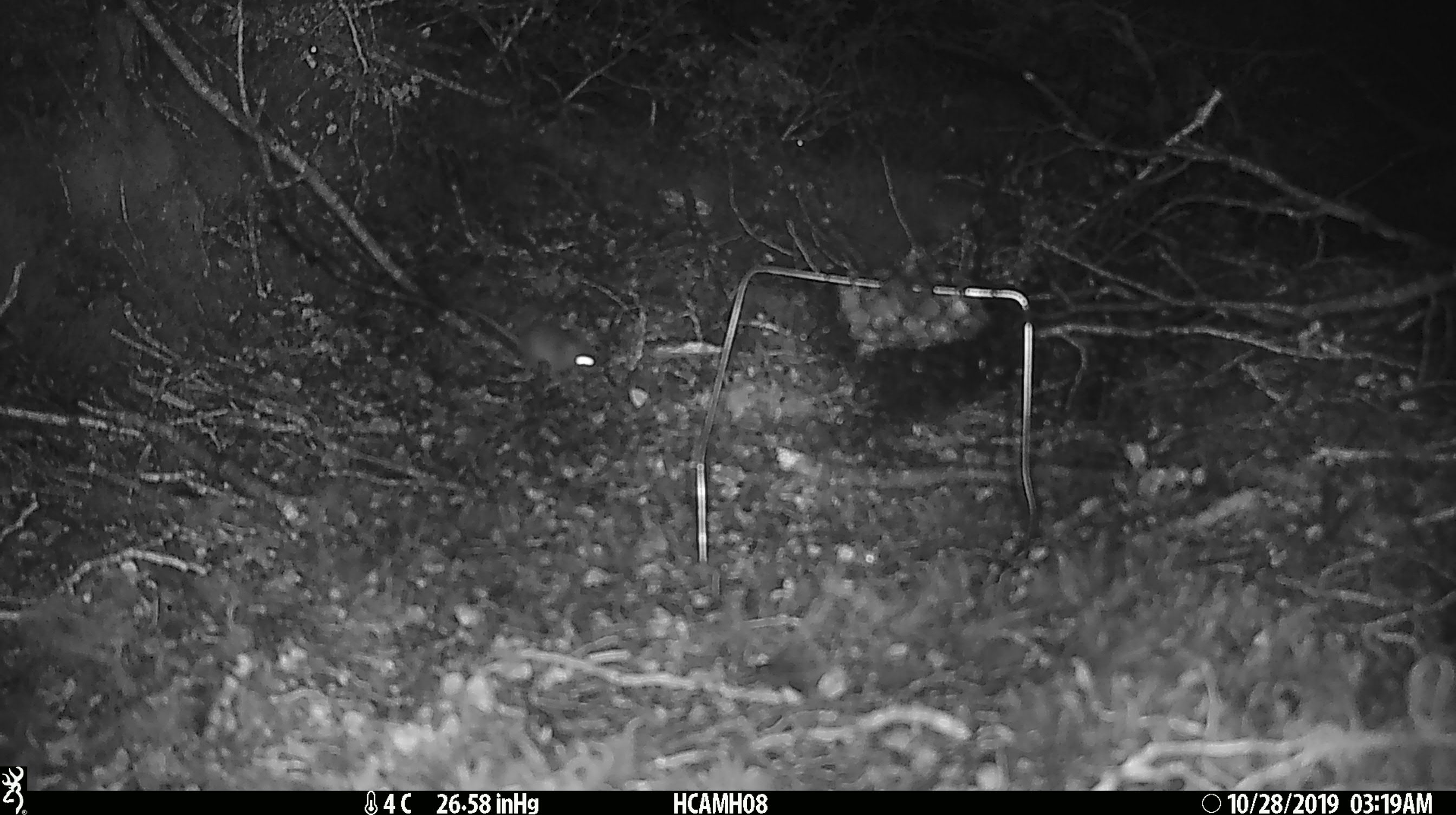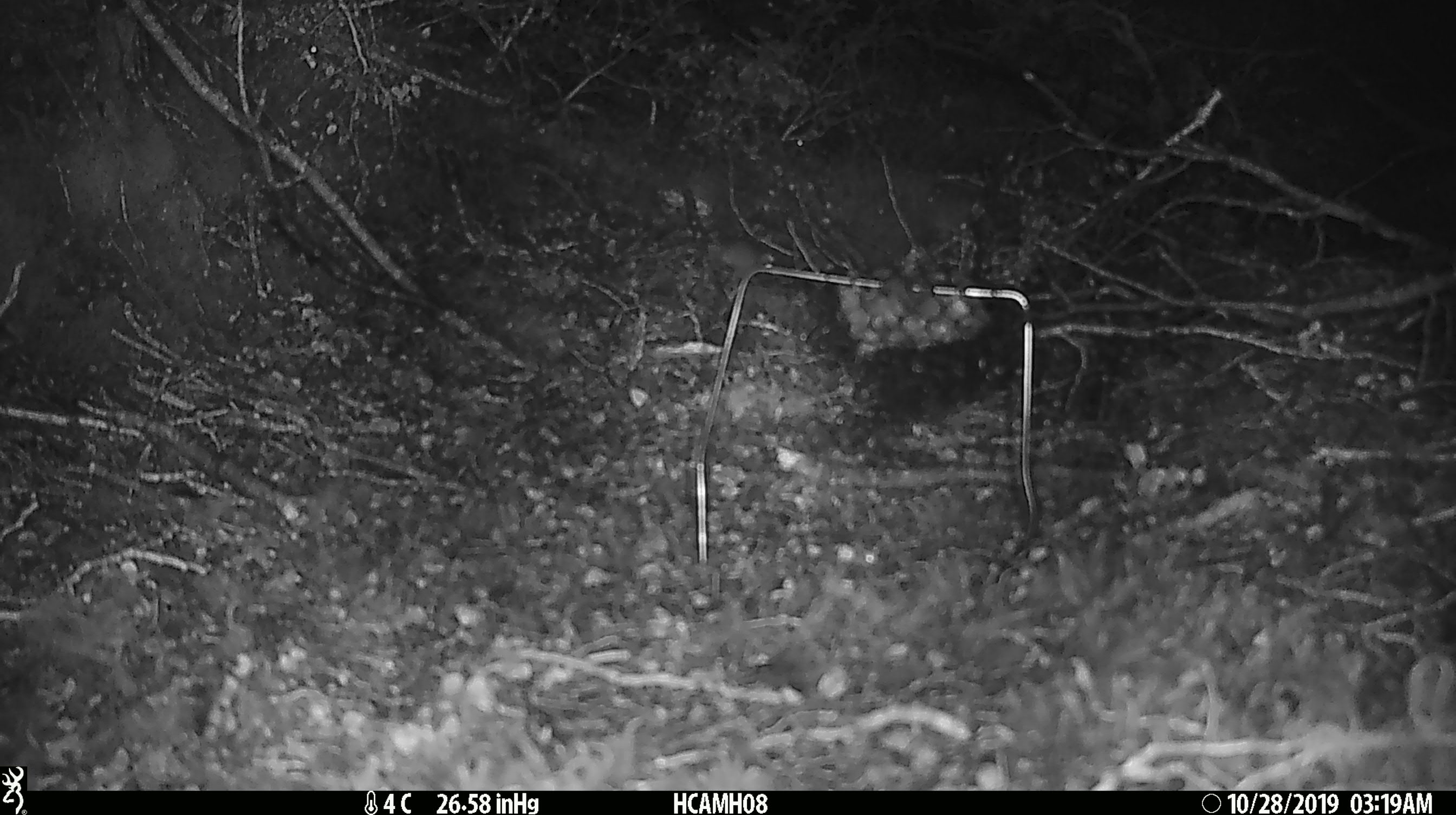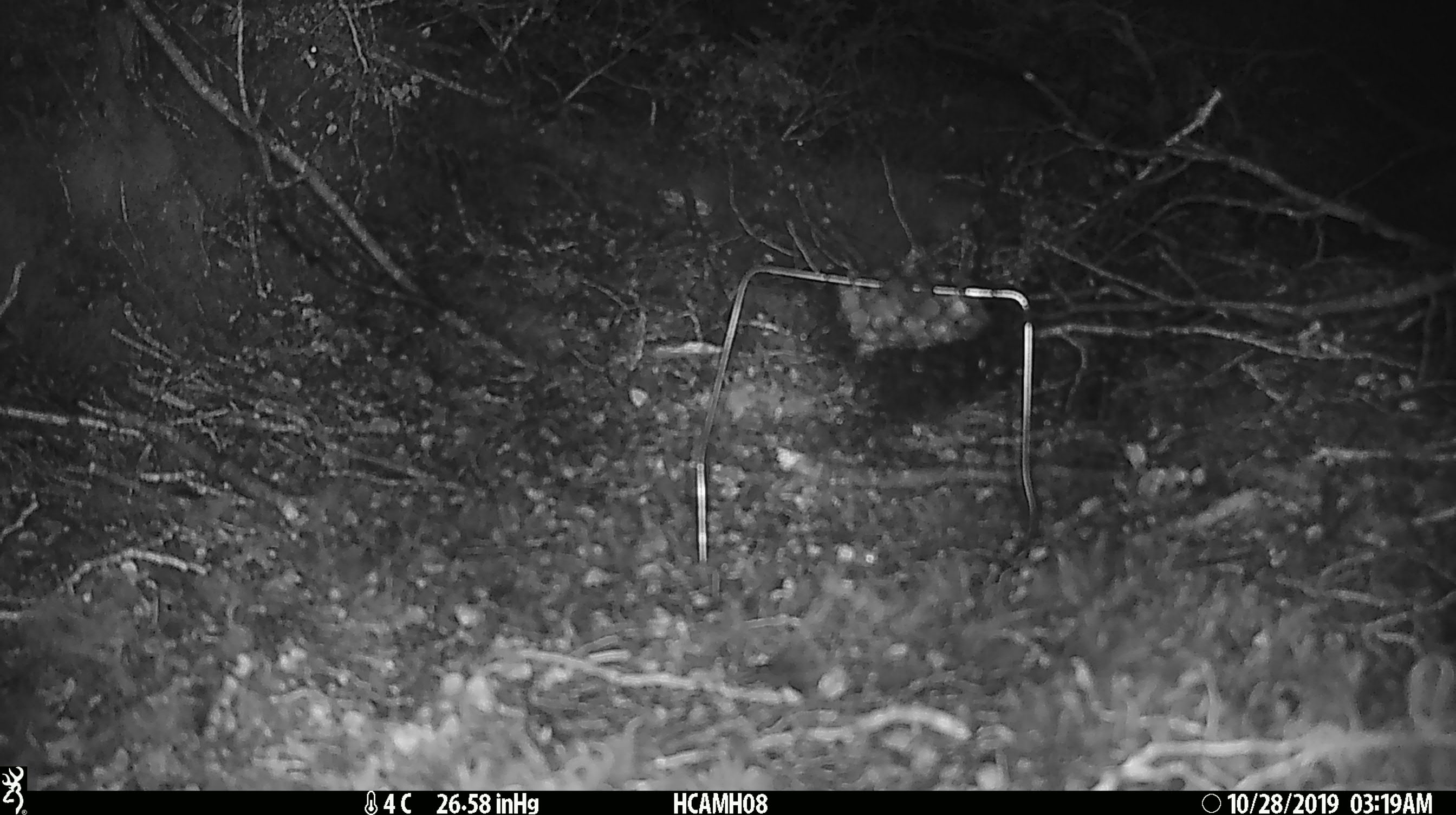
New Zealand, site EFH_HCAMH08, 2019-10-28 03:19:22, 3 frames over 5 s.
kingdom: Animalia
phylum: Chordata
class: Mammalia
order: Rodentia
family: Muridae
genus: Mus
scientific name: Mus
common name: mouse